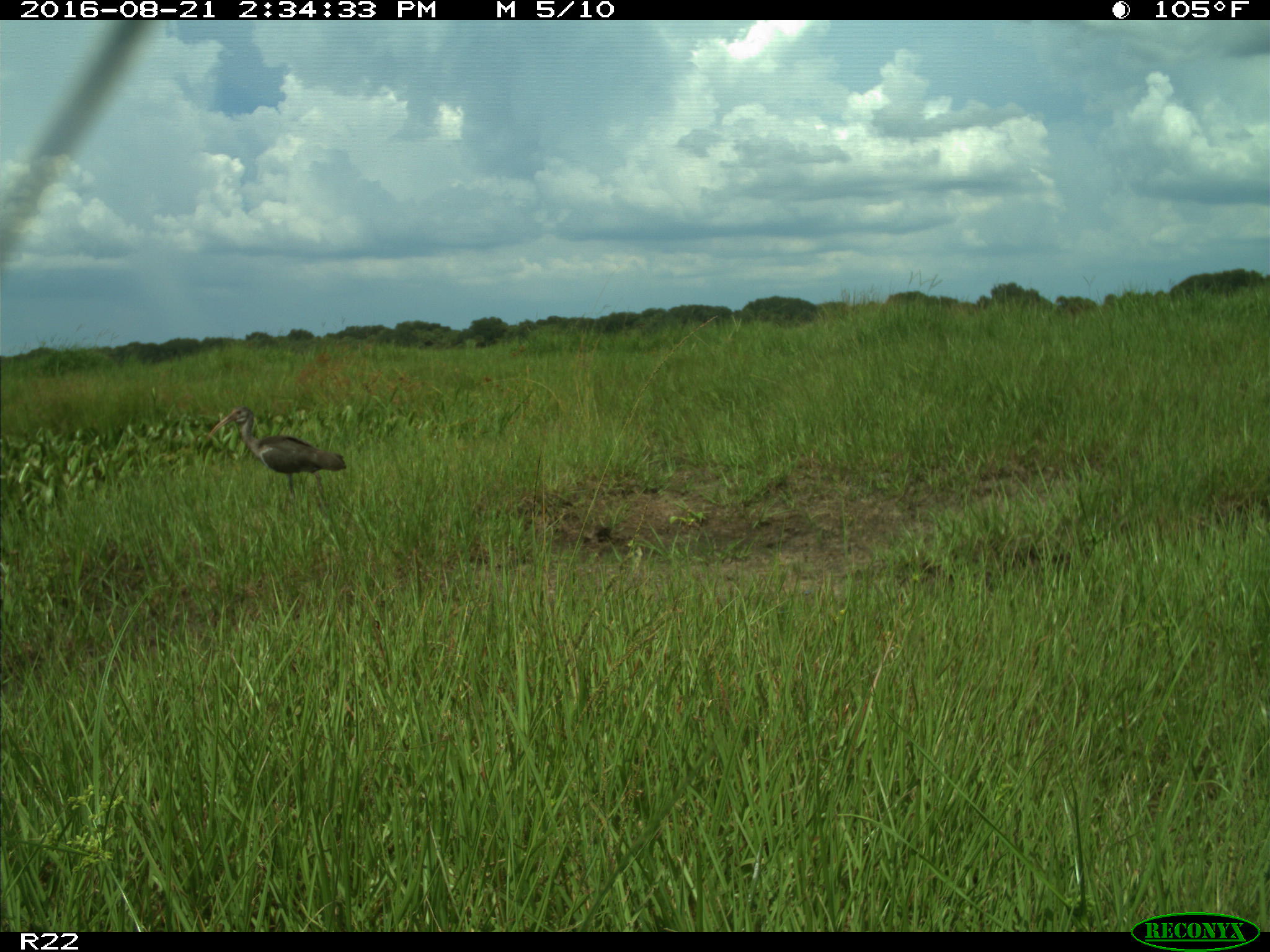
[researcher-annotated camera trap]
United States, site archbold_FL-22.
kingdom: Animalia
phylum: Chordata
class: Aves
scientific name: Aves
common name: birds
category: unidentified bird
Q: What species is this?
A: Unidentified bird (birds) (Aves).